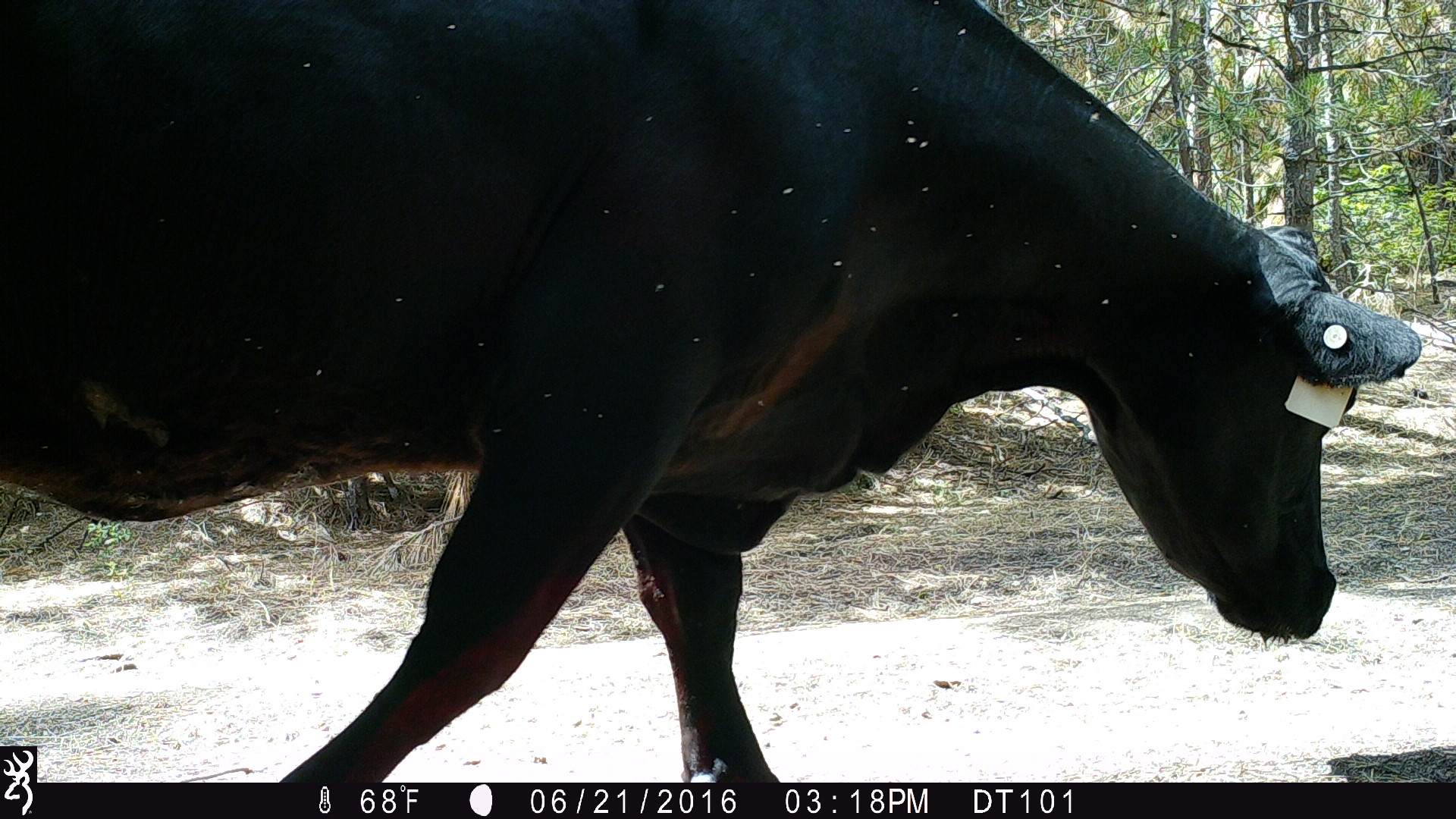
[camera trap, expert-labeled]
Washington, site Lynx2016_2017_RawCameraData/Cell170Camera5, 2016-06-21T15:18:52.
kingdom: Animalia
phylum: Chordata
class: Mammalia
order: Artiodactyla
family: Bovidae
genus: Bos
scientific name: Bos taurus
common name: domestic cattle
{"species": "domestic cattle (Bos taurus)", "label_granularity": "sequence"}